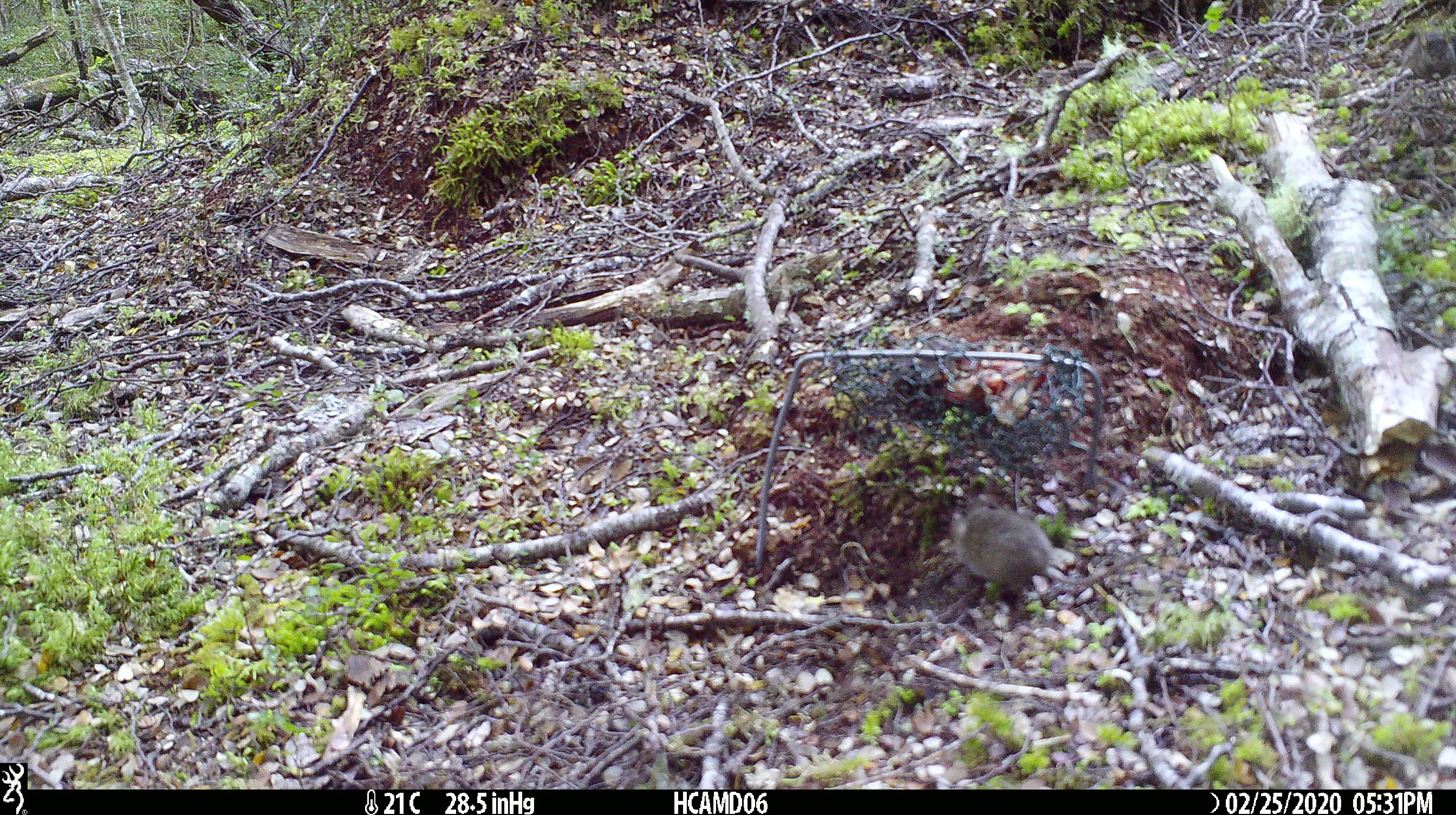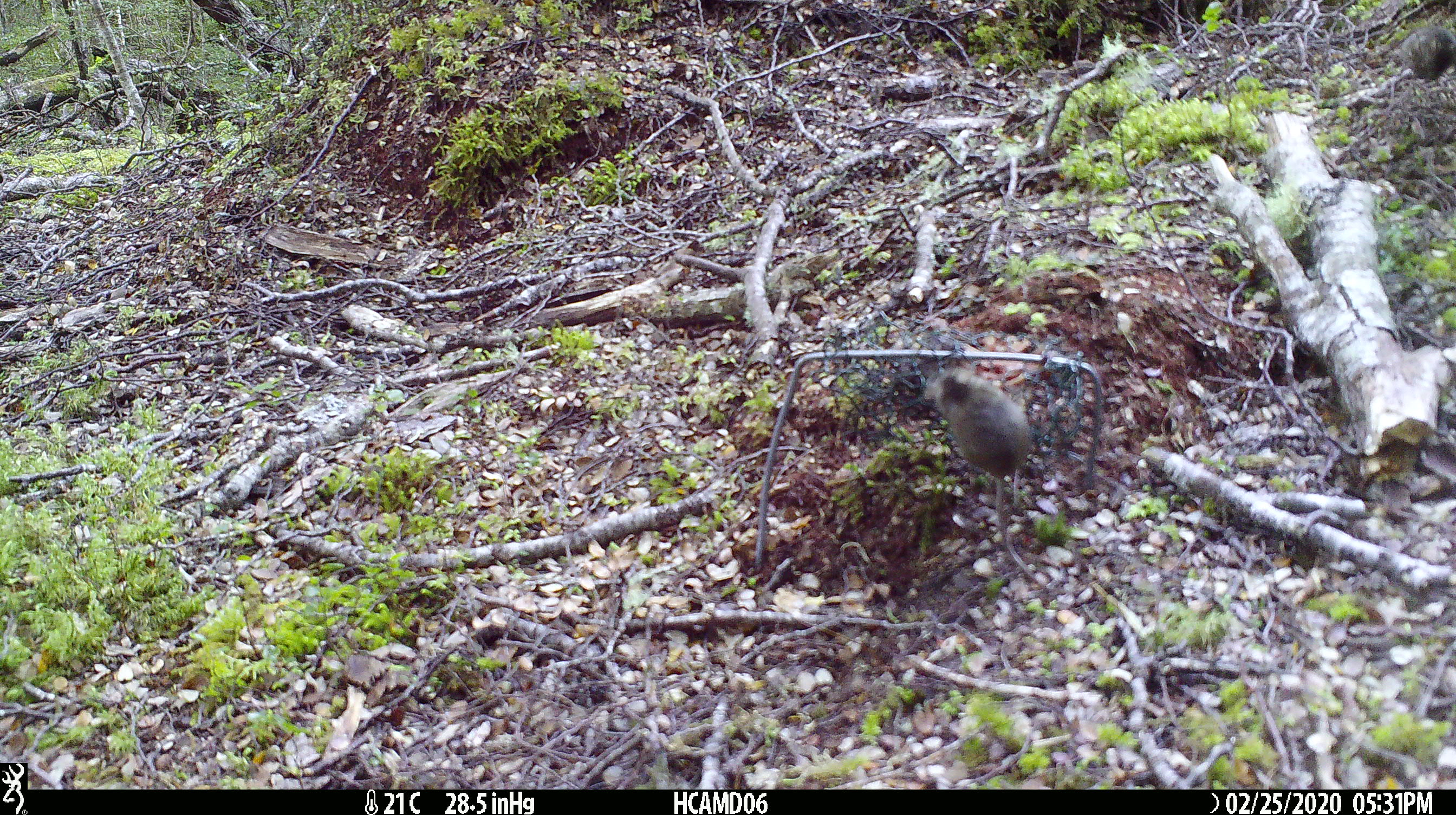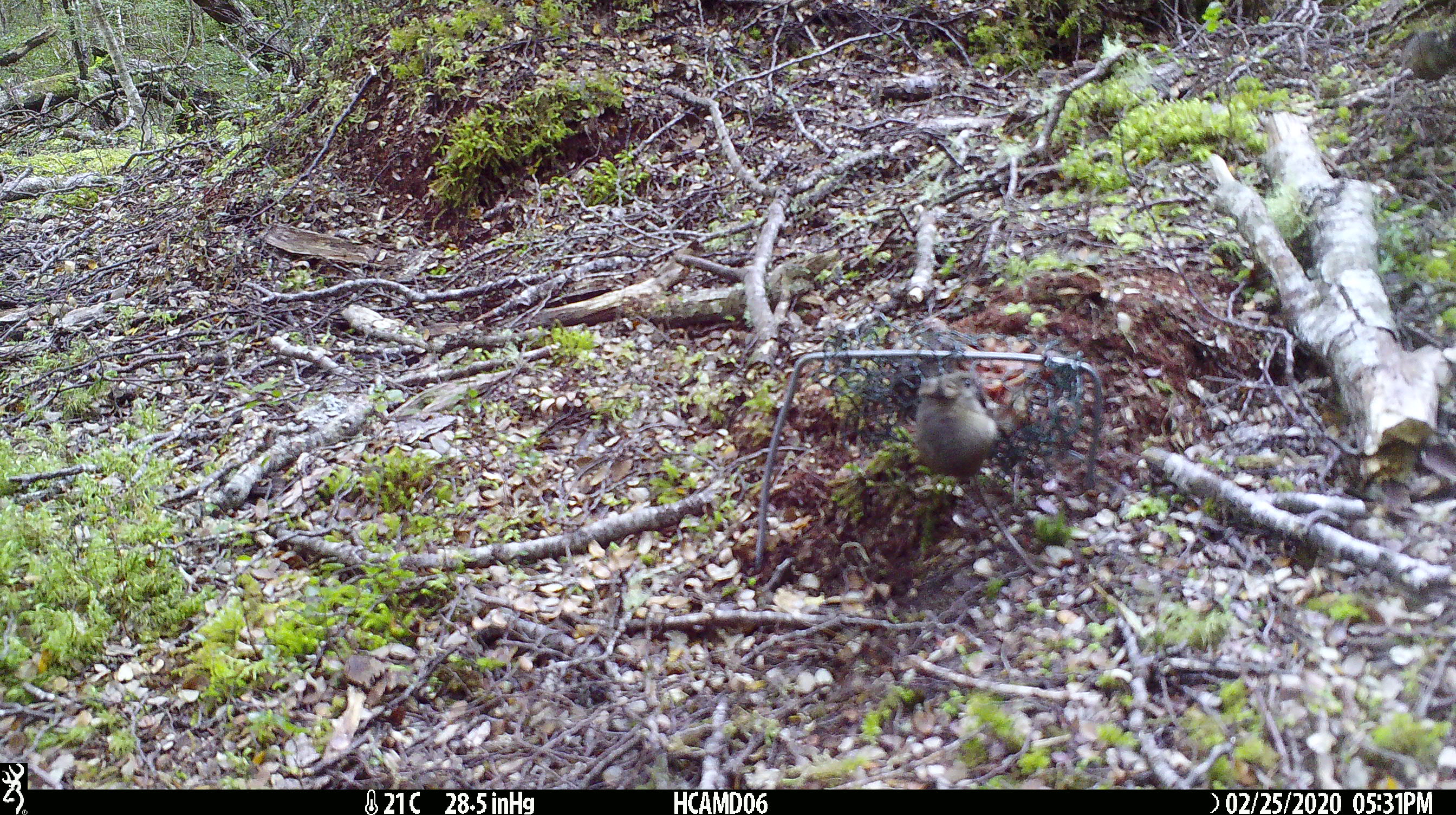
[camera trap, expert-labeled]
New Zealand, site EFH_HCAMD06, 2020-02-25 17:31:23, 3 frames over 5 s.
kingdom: Animalia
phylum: Chordata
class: Mammalia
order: Rodentia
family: Muridae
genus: Mus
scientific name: Mus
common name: mouse